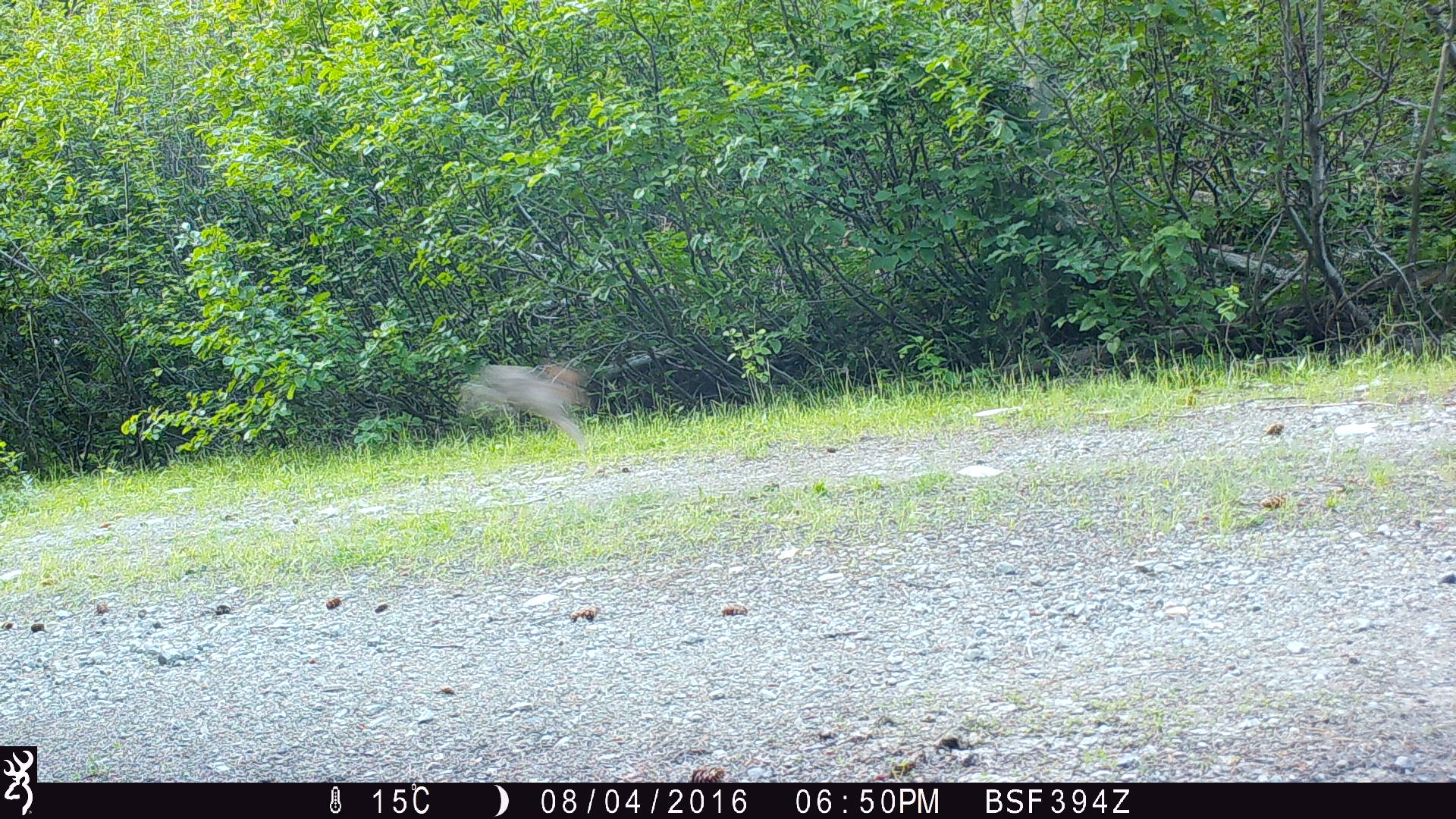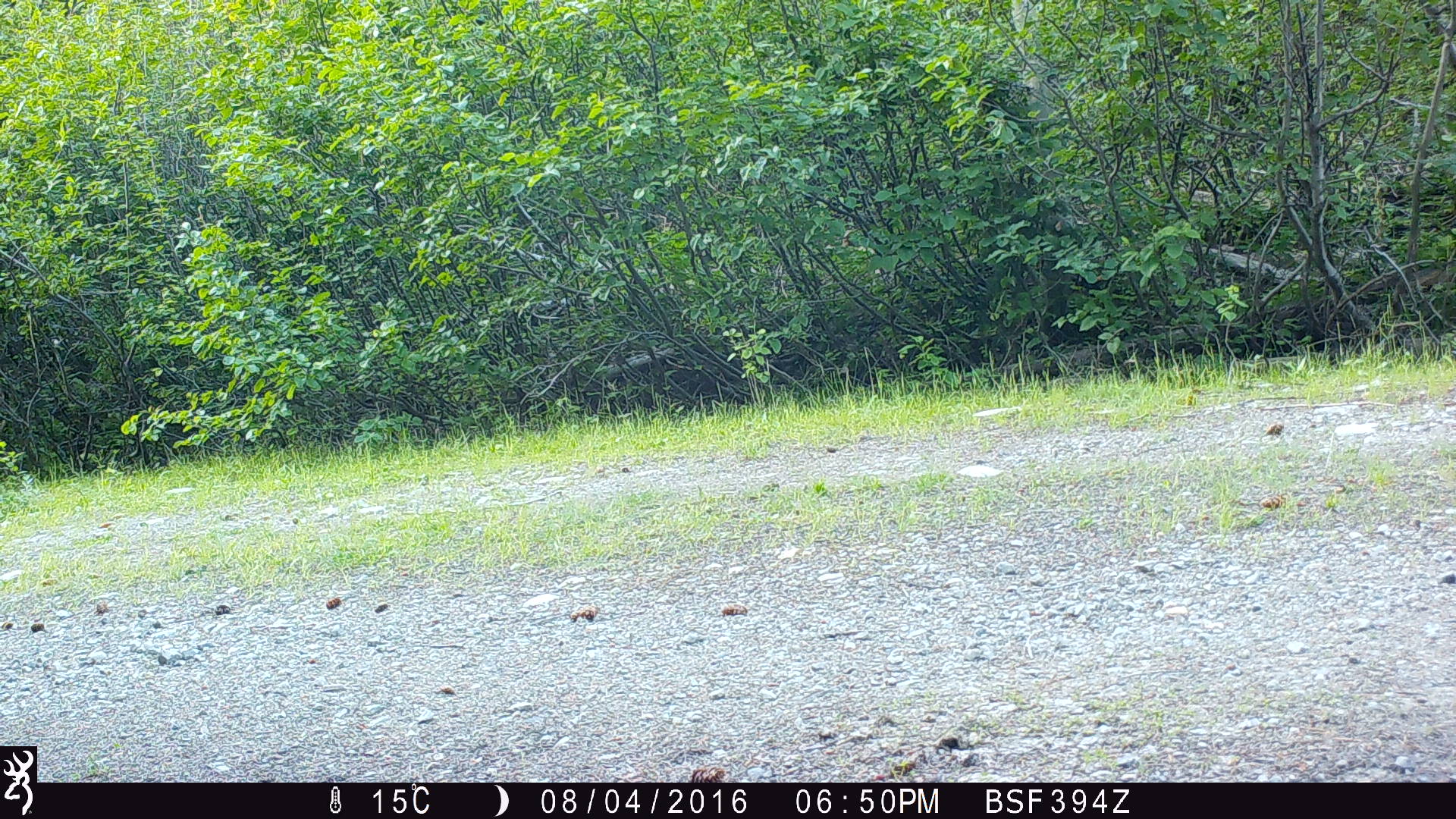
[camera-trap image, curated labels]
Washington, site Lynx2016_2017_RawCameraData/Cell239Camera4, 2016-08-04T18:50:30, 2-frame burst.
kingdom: Animalia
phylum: Chordata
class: Mammalia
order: Lagomorpha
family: Leporidae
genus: Lepus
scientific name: Lepus americanus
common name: snowshoe hare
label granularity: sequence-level